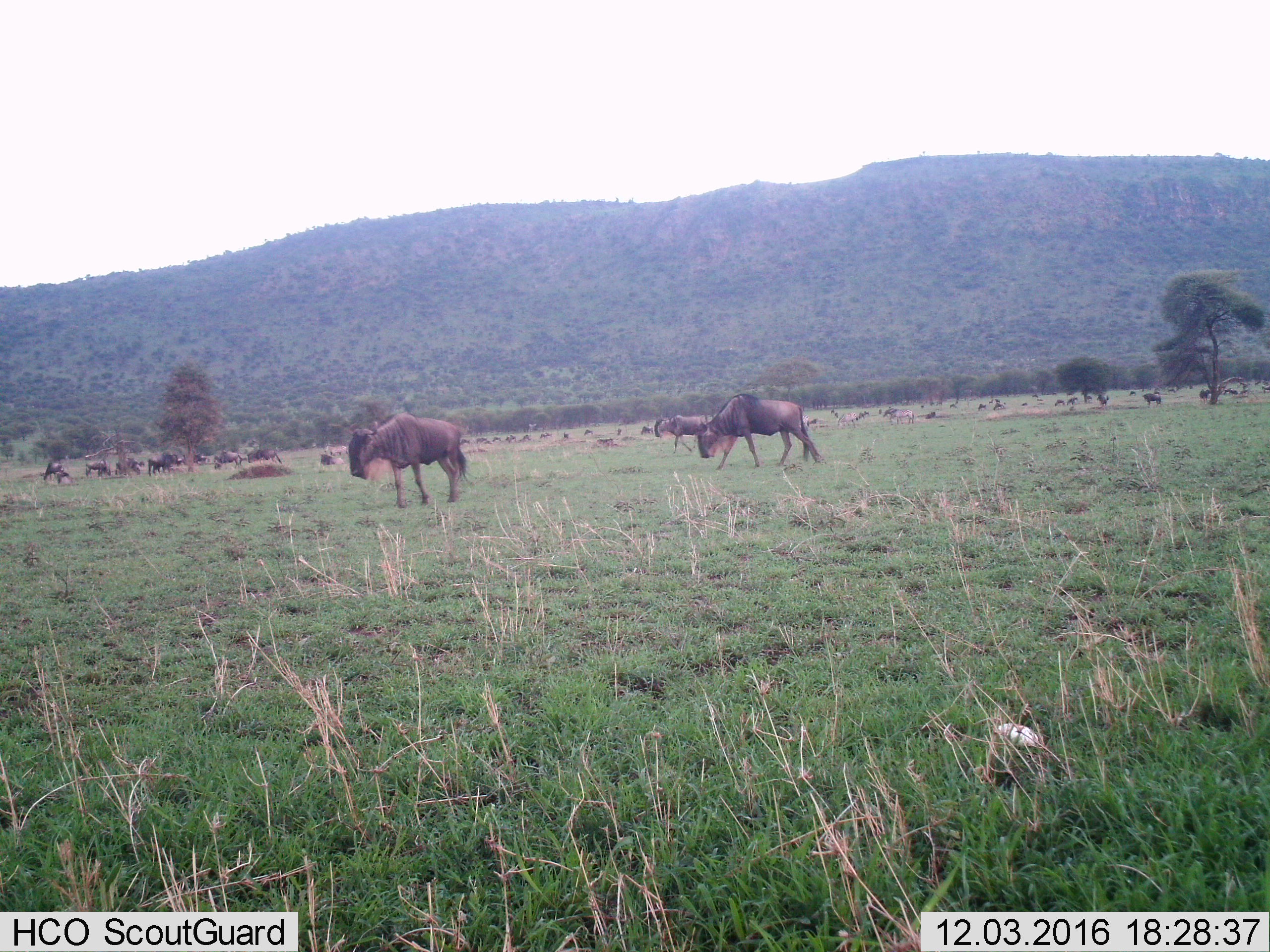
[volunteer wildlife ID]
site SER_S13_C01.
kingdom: Animalia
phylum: Chordata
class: Mammalia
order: Artiodactyla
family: Bovidae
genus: Connochaetes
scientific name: Connochaetes taurinus taurinus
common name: blue wildebeest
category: wildebeestblue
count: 11-50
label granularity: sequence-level